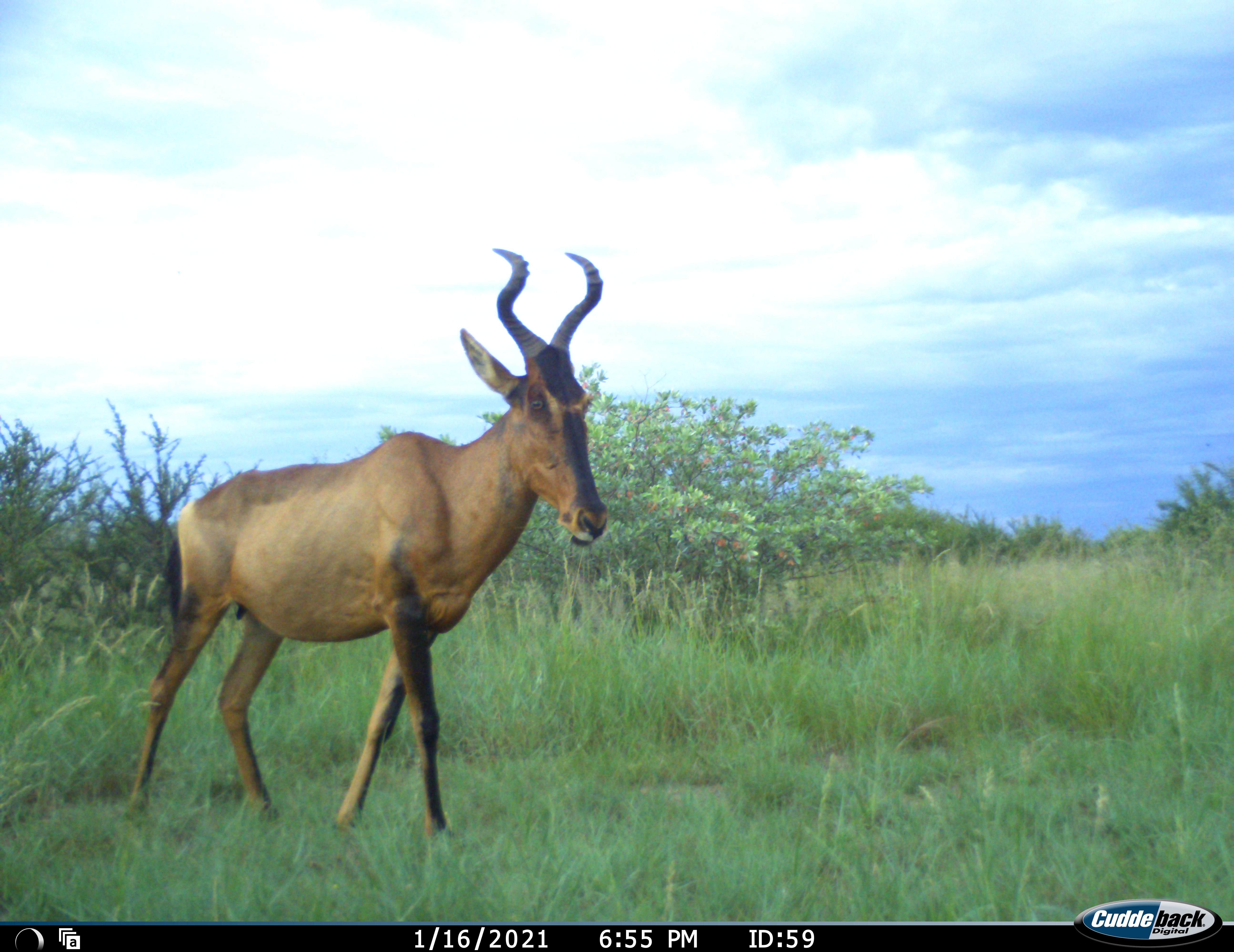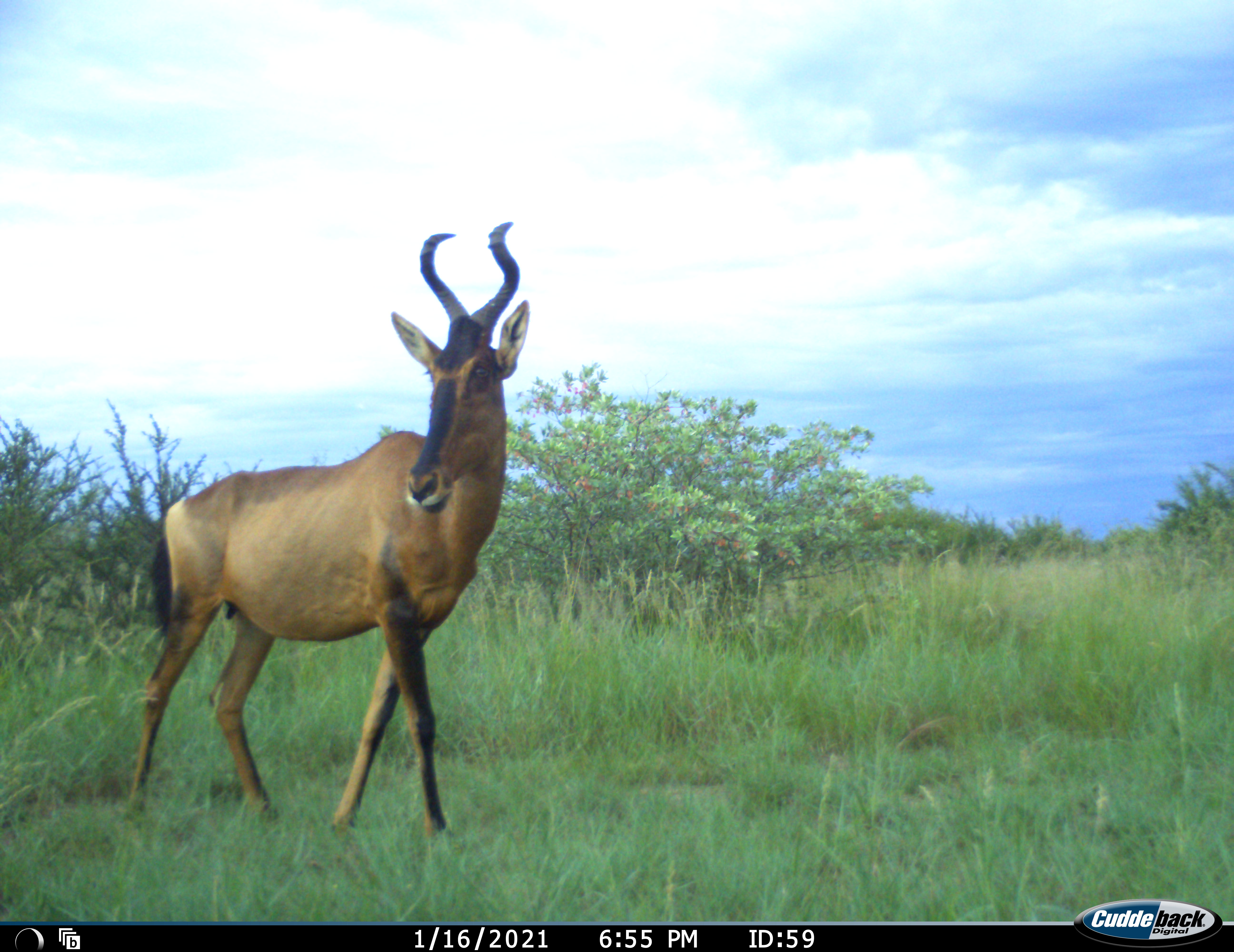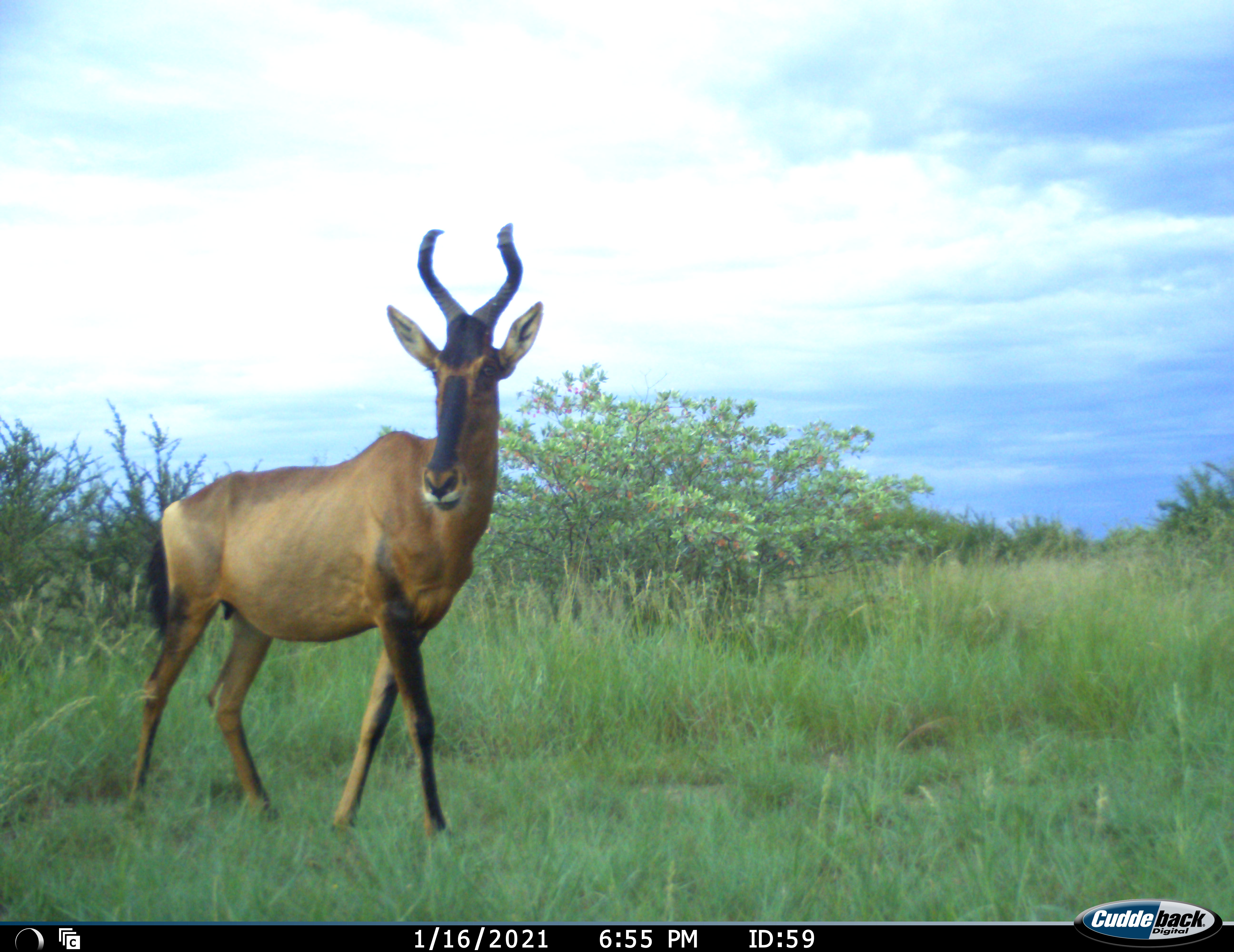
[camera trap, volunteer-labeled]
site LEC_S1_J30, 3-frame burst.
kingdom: Animalia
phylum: Chordata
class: Mammalia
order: Artiodactyla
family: Bovidae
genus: Alcelaphus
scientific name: Alcelaphus buselaphus caama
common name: red hartebeest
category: hartebeestred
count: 1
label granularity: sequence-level